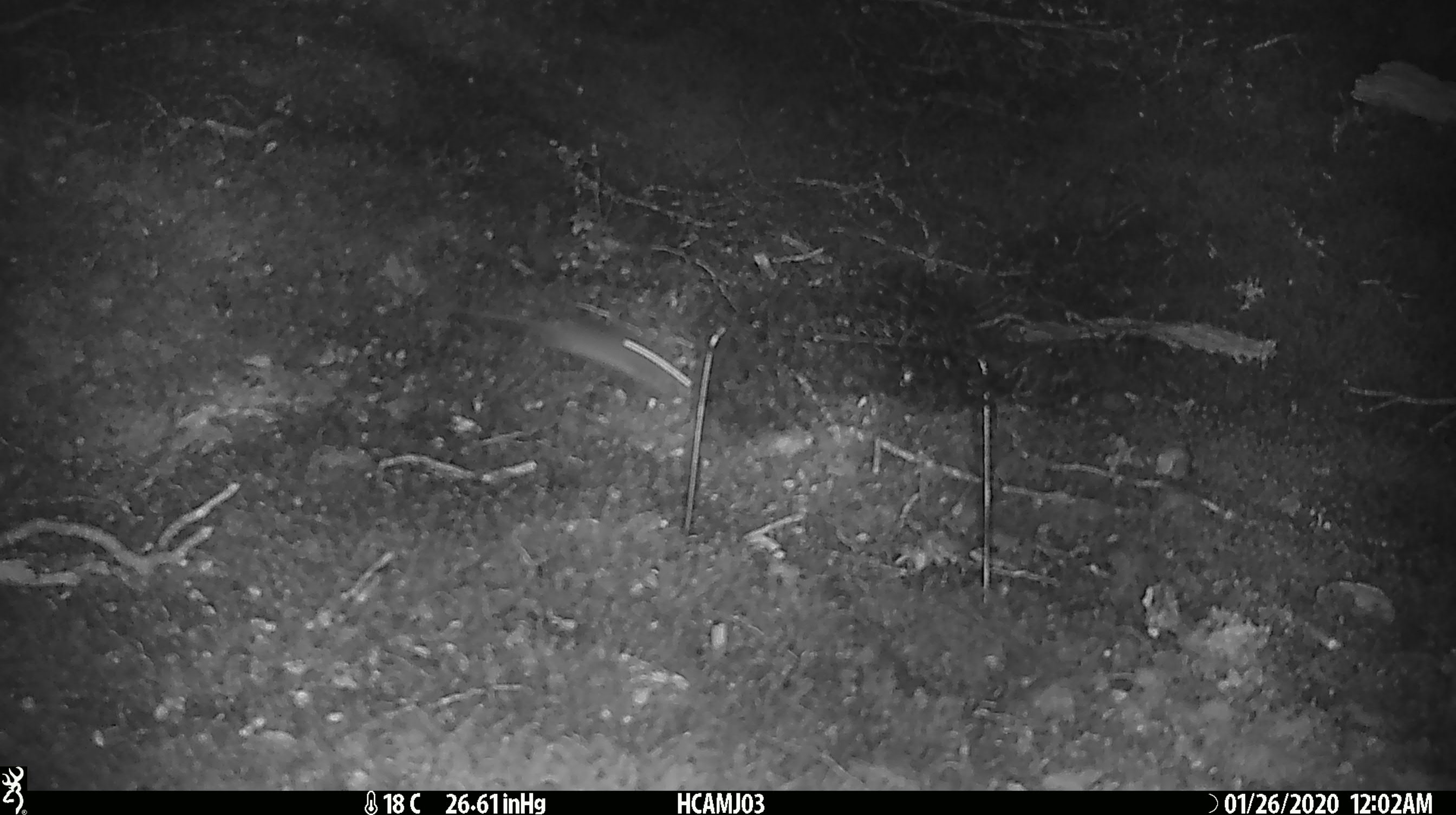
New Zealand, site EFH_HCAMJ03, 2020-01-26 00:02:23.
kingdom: Animalia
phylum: Chordata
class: Mammalia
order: Rodentia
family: Muridae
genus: Mus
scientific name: Mus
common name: mouse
Mouse (Mus).